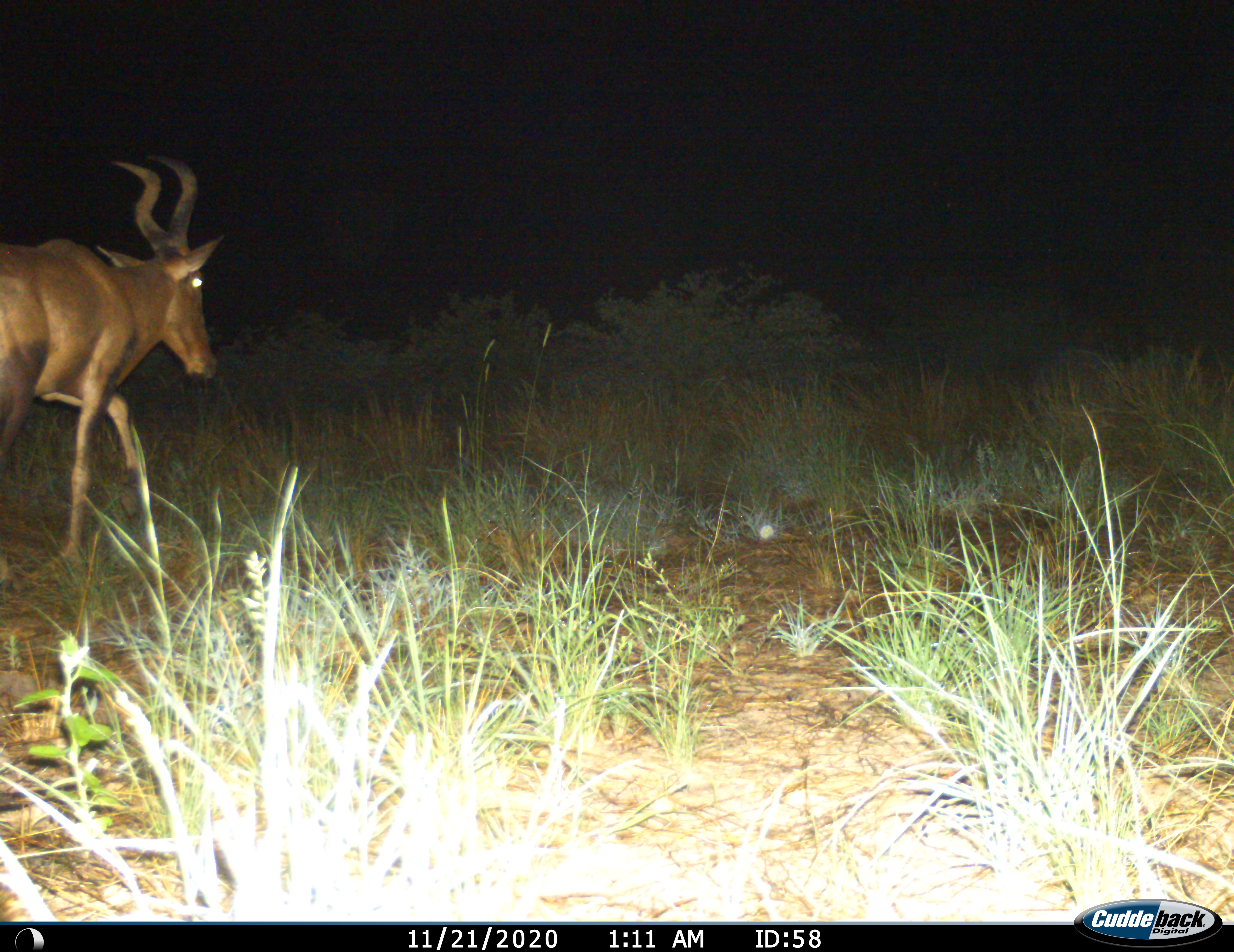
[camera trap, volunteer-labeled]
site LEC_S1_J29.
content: unidentified animal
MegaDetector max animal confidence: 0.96